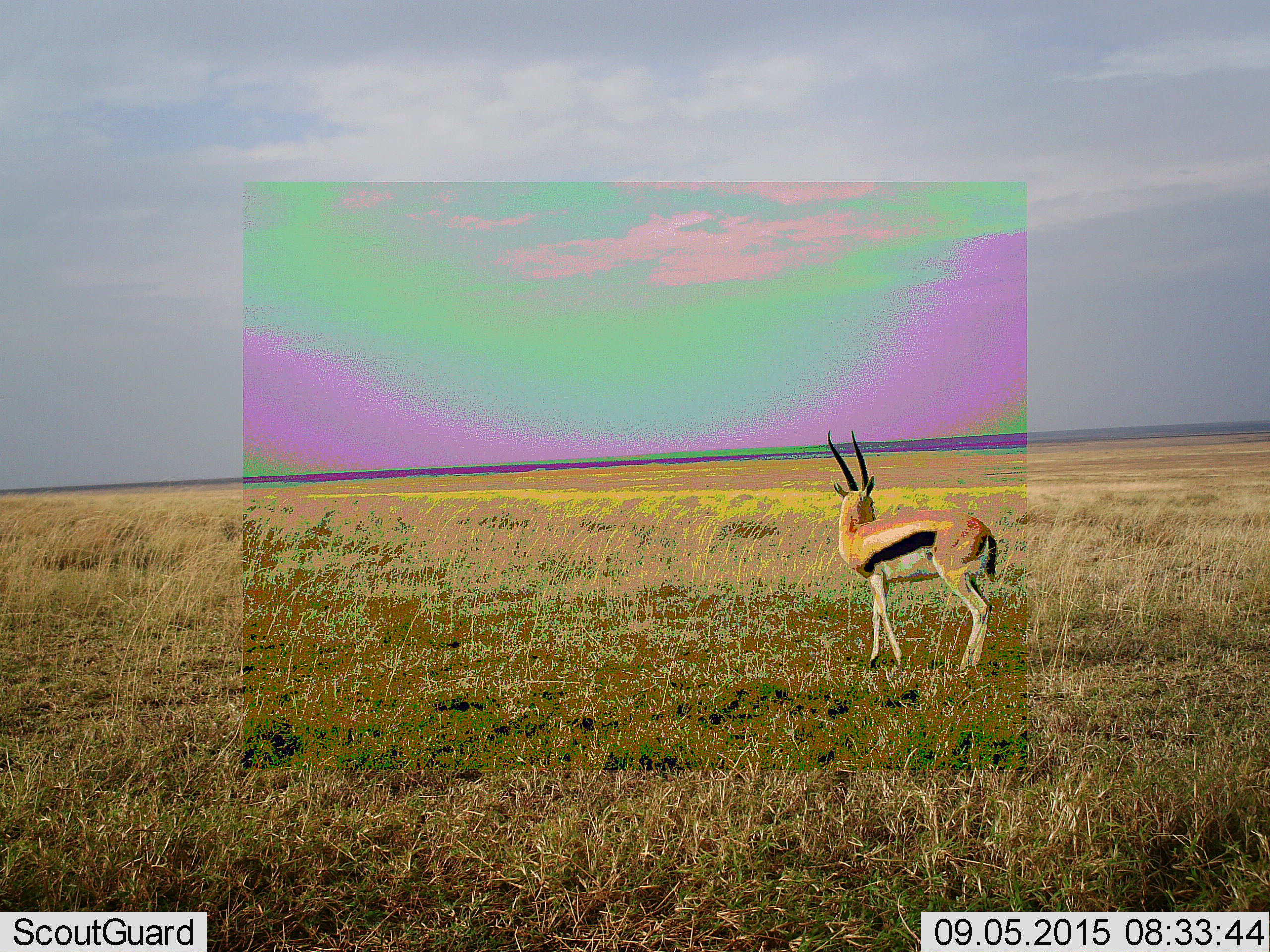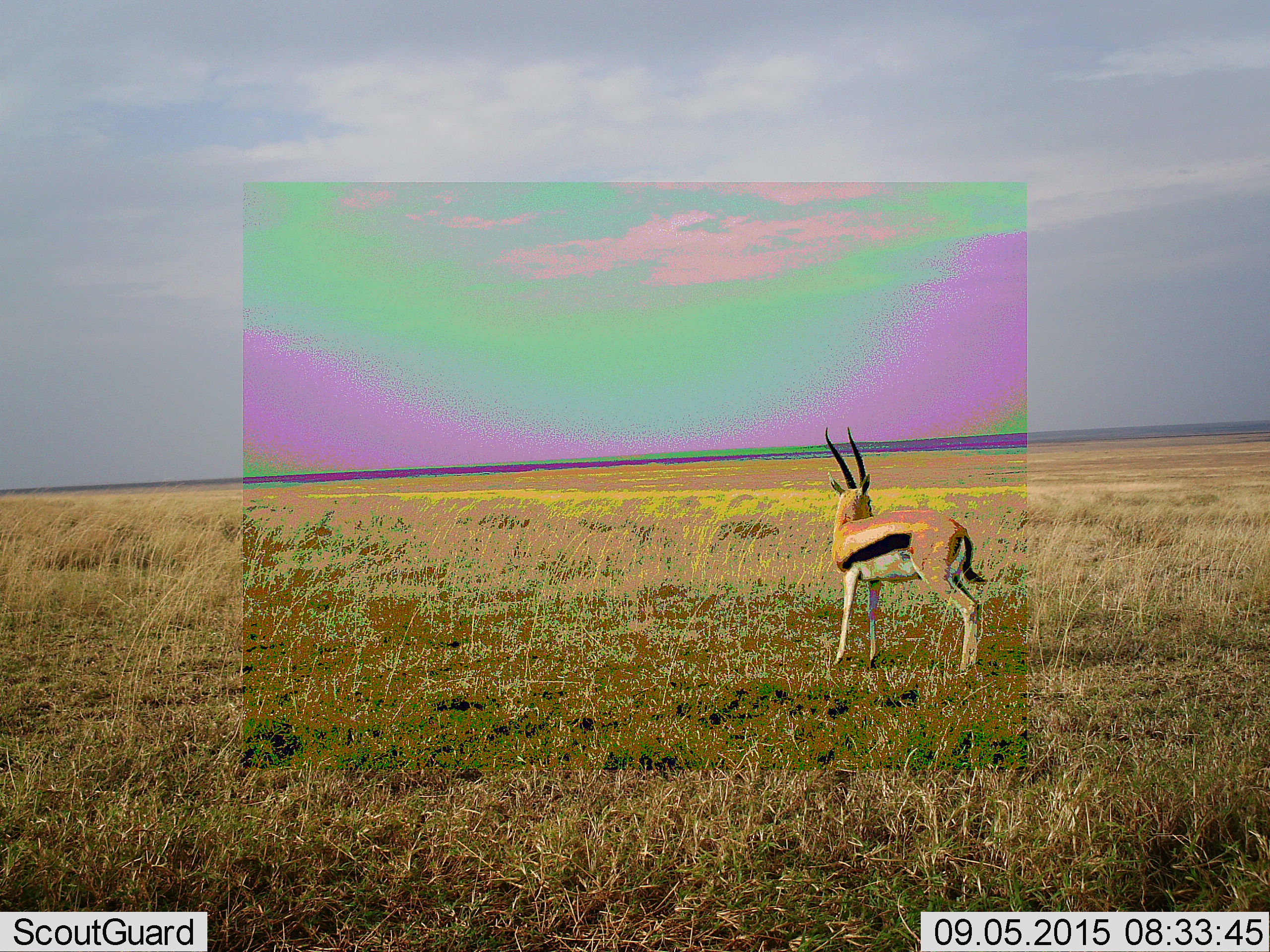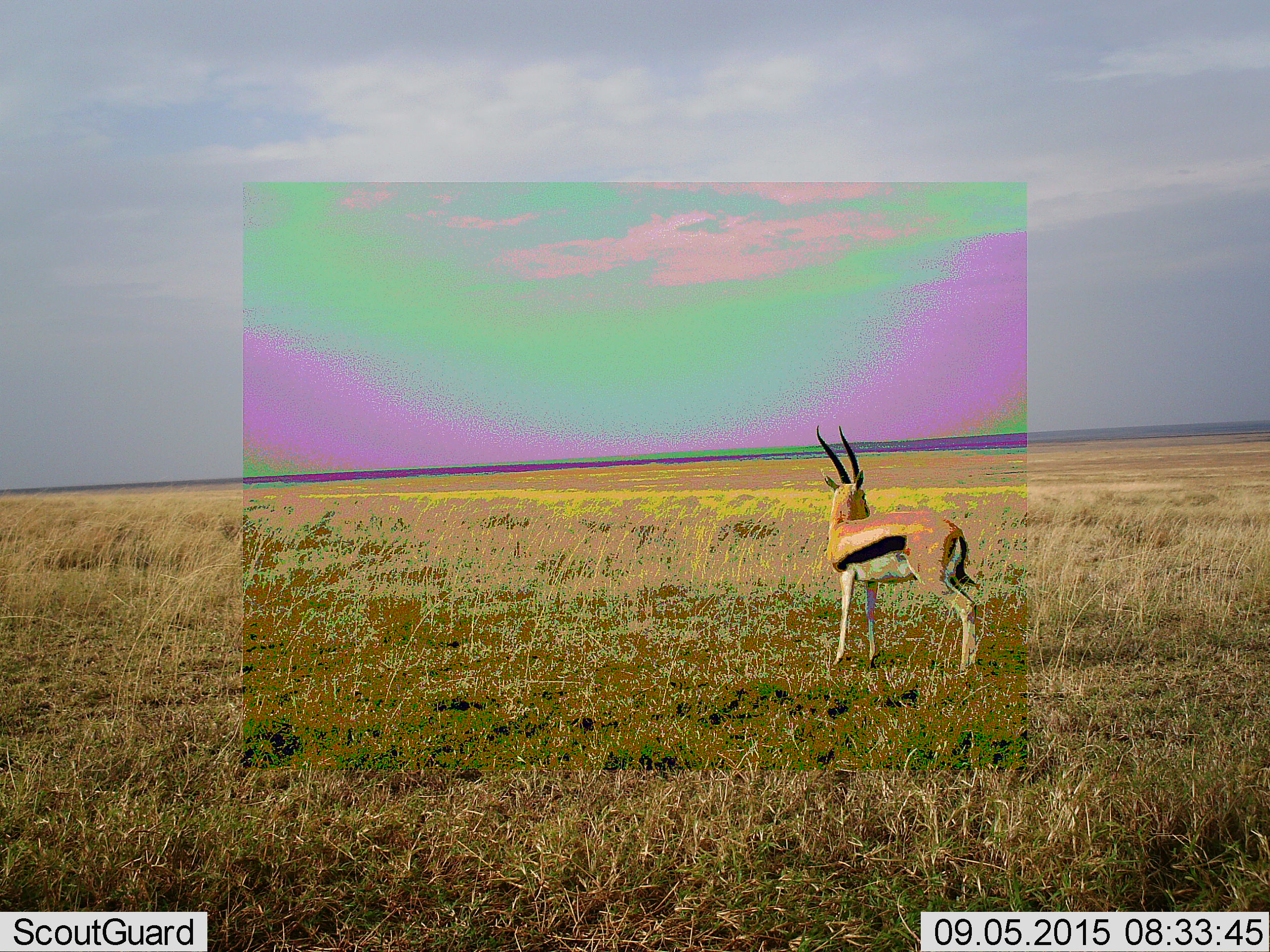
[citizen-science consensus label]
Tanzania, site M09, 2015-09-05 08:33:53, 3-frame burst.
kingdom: Animalia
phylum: Chordata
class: Mammalia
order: Artiodactyla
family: Bovidae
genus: Eudorcas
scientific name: Eudorcas thomsonii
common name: thomson's gazelle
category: gazellethomsons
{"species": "gazellethomsons (thomson's gazelle) (Eudorcas thomsonii)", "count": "1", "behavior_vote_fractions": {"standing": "90%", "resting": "0%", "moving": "20%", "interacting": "0%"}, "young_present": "0%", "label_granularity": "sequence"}